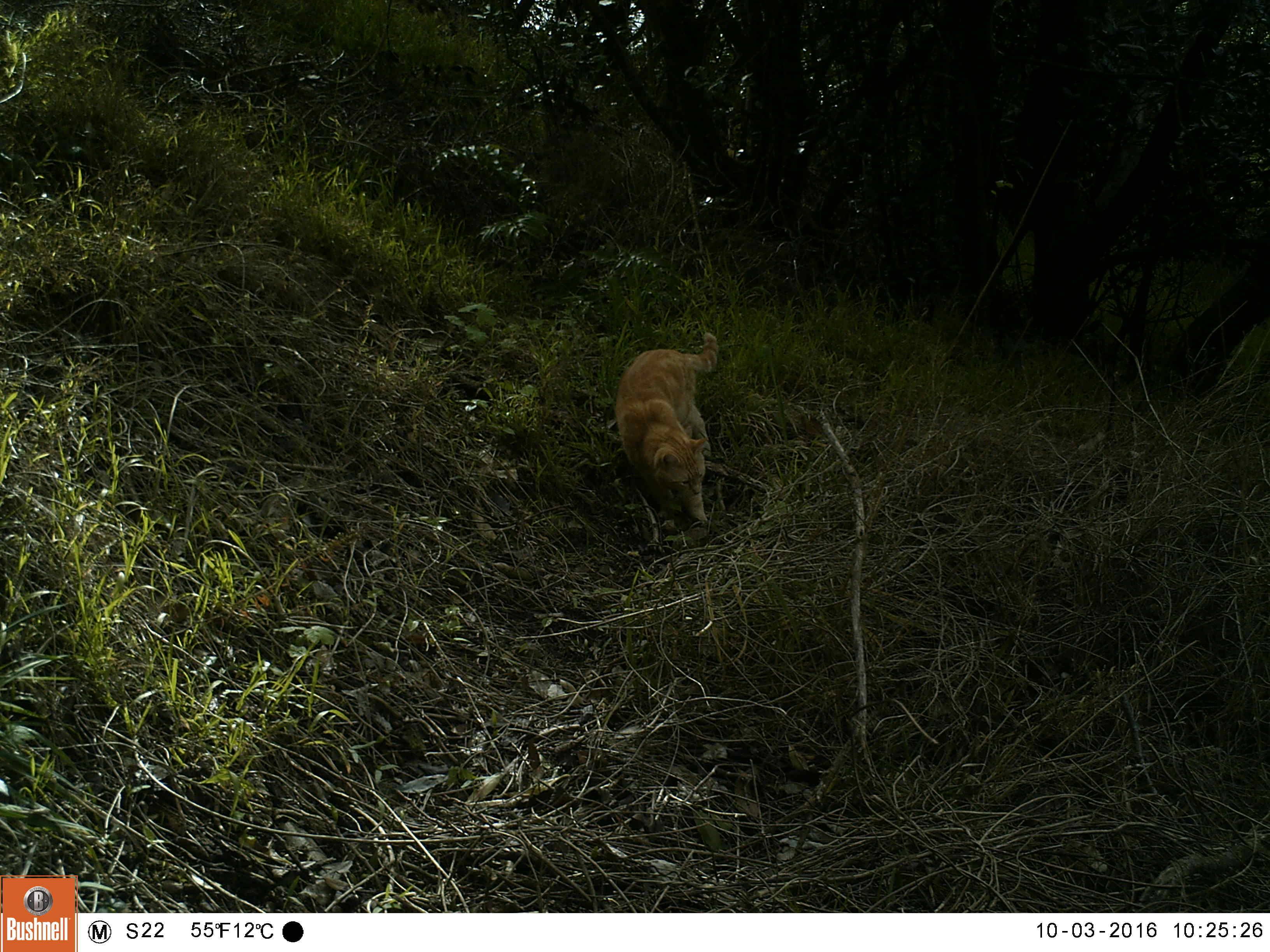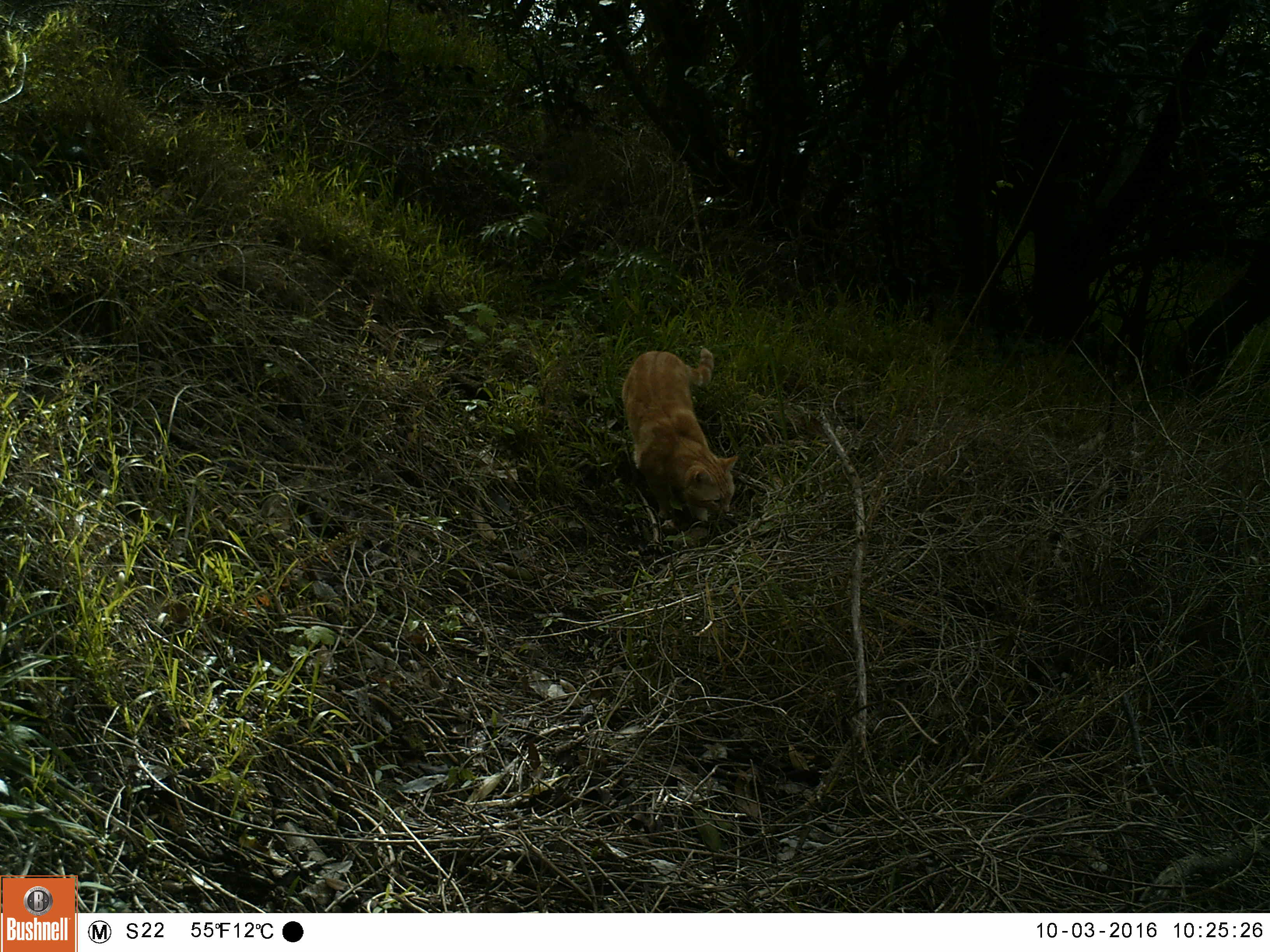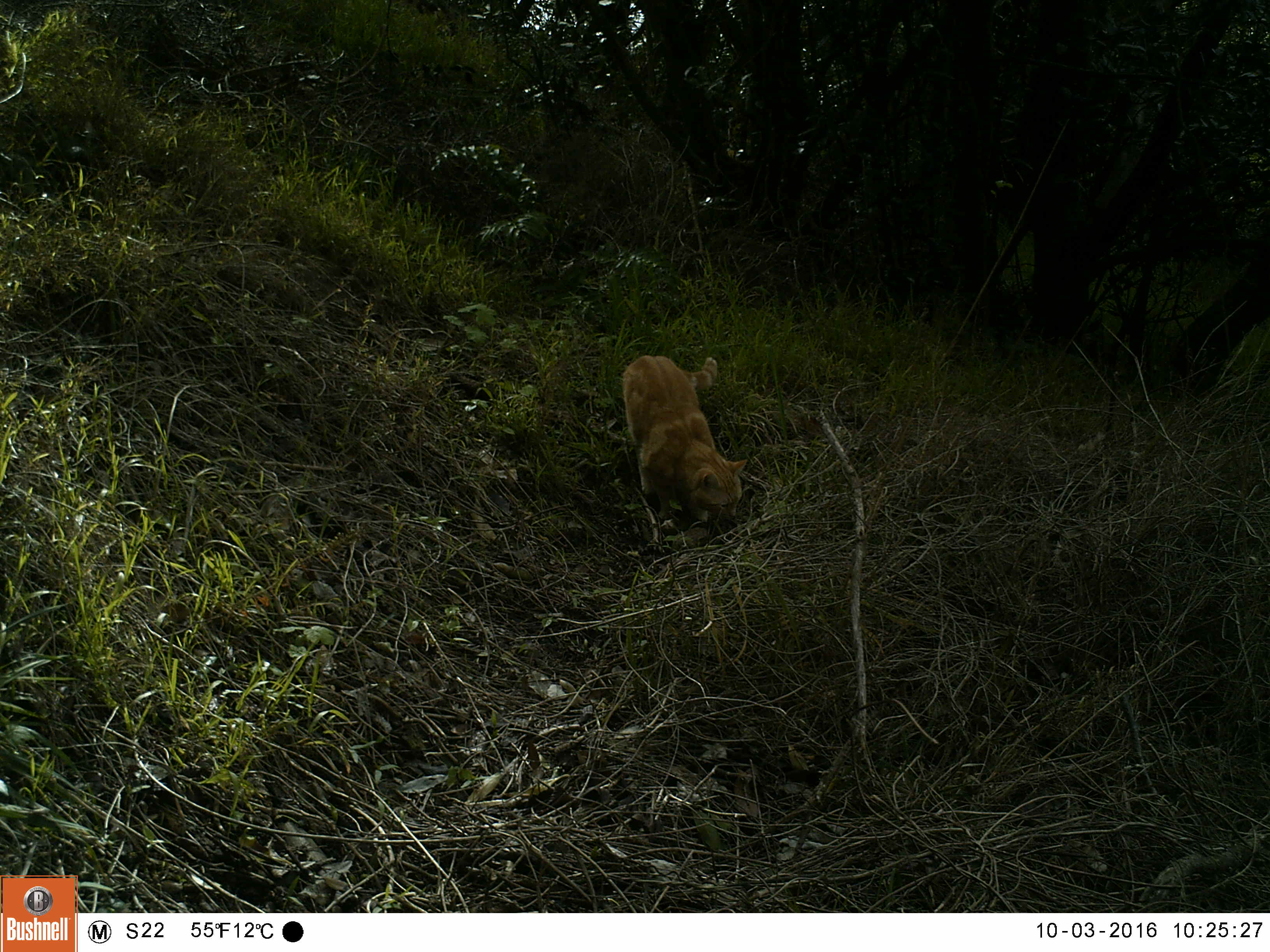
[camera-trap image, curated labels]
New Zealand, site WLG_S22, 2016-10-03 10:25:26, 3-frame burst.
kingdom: Animalia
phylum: Chordata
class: Mammalia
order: Carnivora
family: Felidae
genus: Felis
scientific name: Felis catus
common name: domestic cat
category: cat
Cat (domestic cat) (Felis catus).